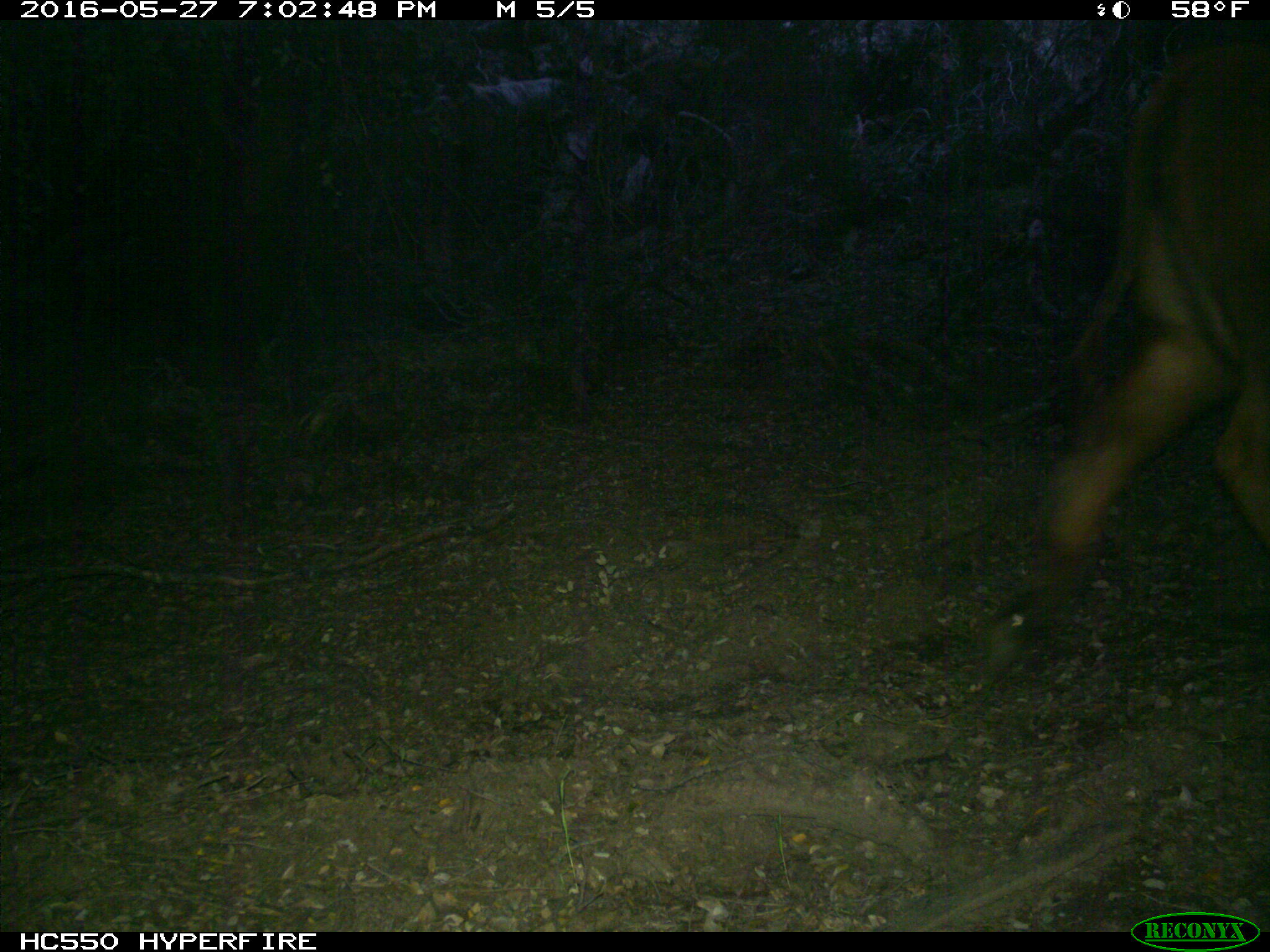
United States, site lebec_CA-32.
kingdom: Animalia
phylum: Chordata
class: Mammalia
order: Artiodactyla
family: Bovidae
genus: Bos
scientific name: Bos taurus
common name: domestic cow